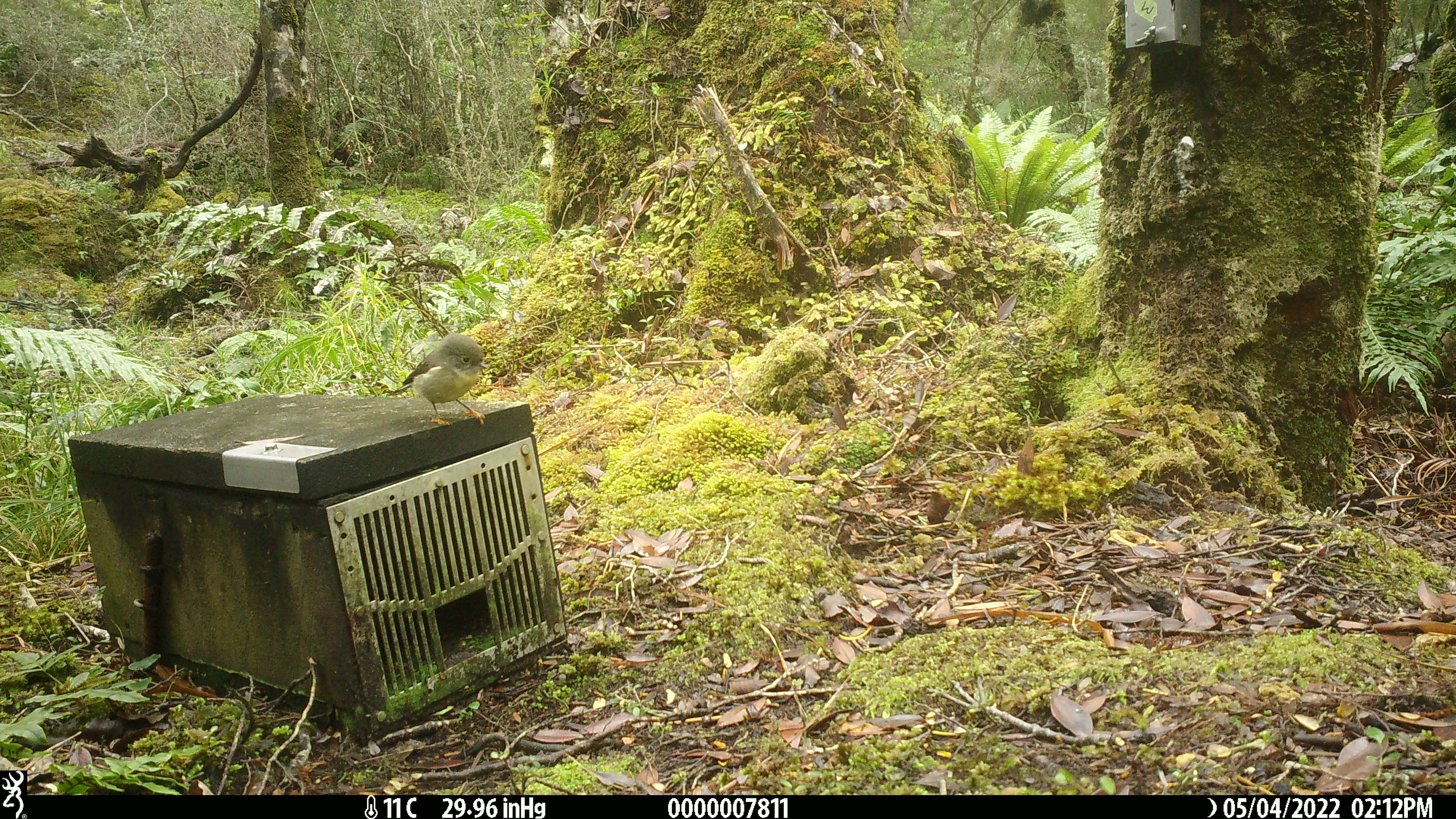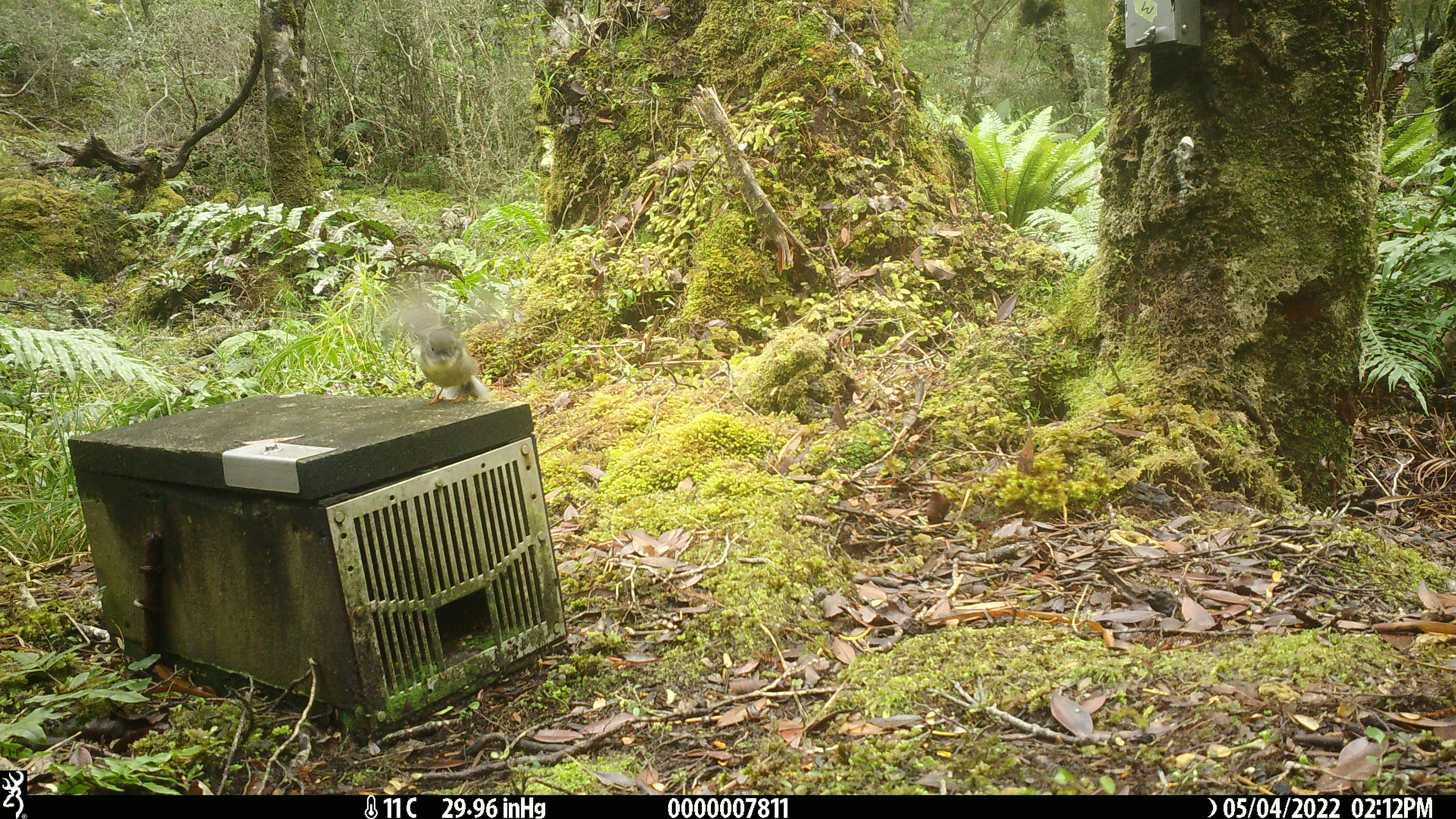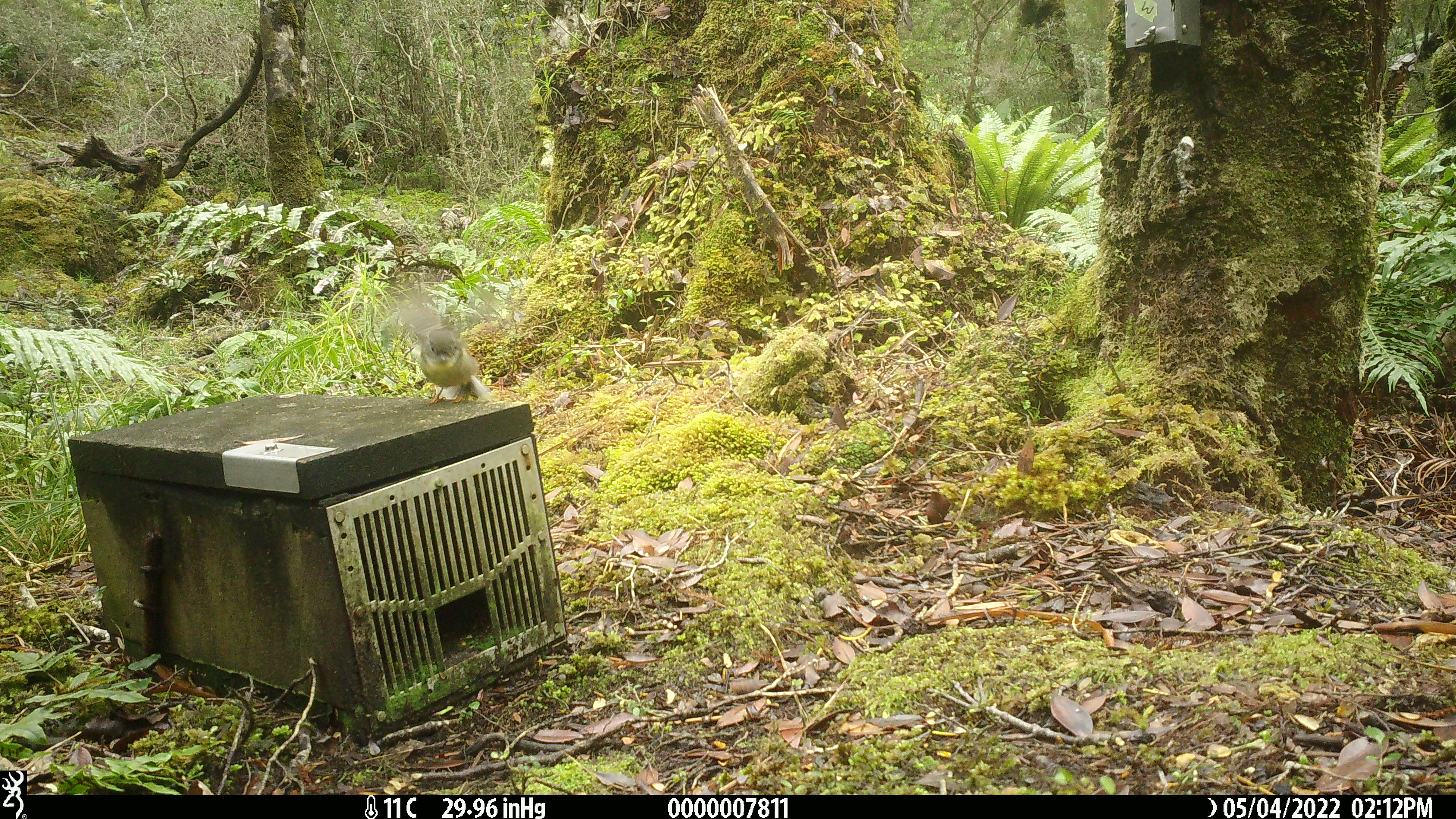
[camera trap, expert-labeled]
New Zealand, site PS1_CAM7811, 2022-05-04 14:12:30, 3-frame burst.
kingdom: Animalia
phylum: Chordata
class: Aves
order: Passeriformes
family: Petroicidae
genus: Petroica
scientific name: Petroica macrocephala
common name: tomtit